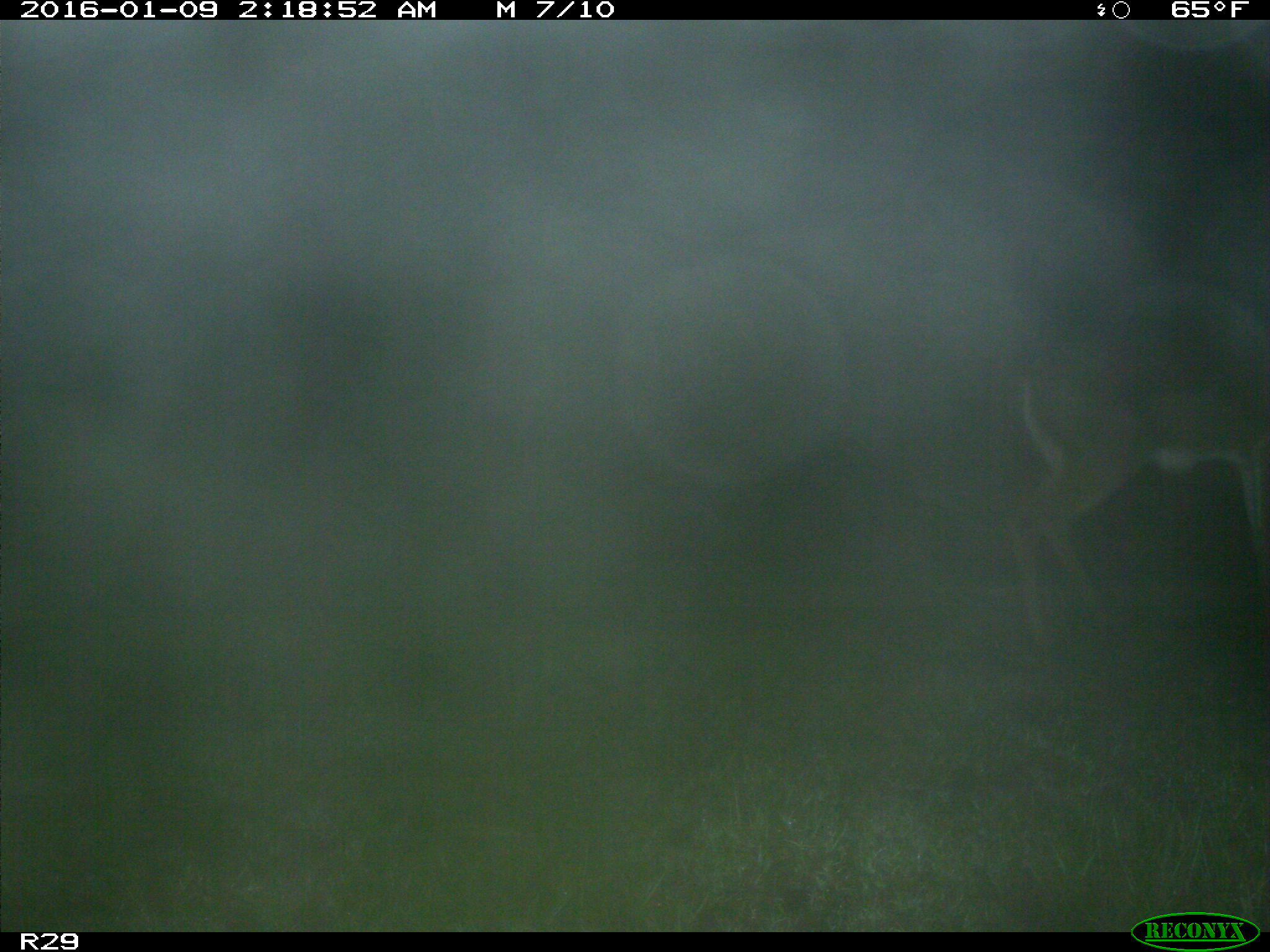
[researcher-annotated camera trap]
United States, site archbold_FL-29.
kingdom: Animalia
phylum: Chordata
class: Mammalia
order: Artiodactyla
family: Cervidae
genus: Odocoileus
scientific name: Odocoileus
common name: deer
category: unidentified deer